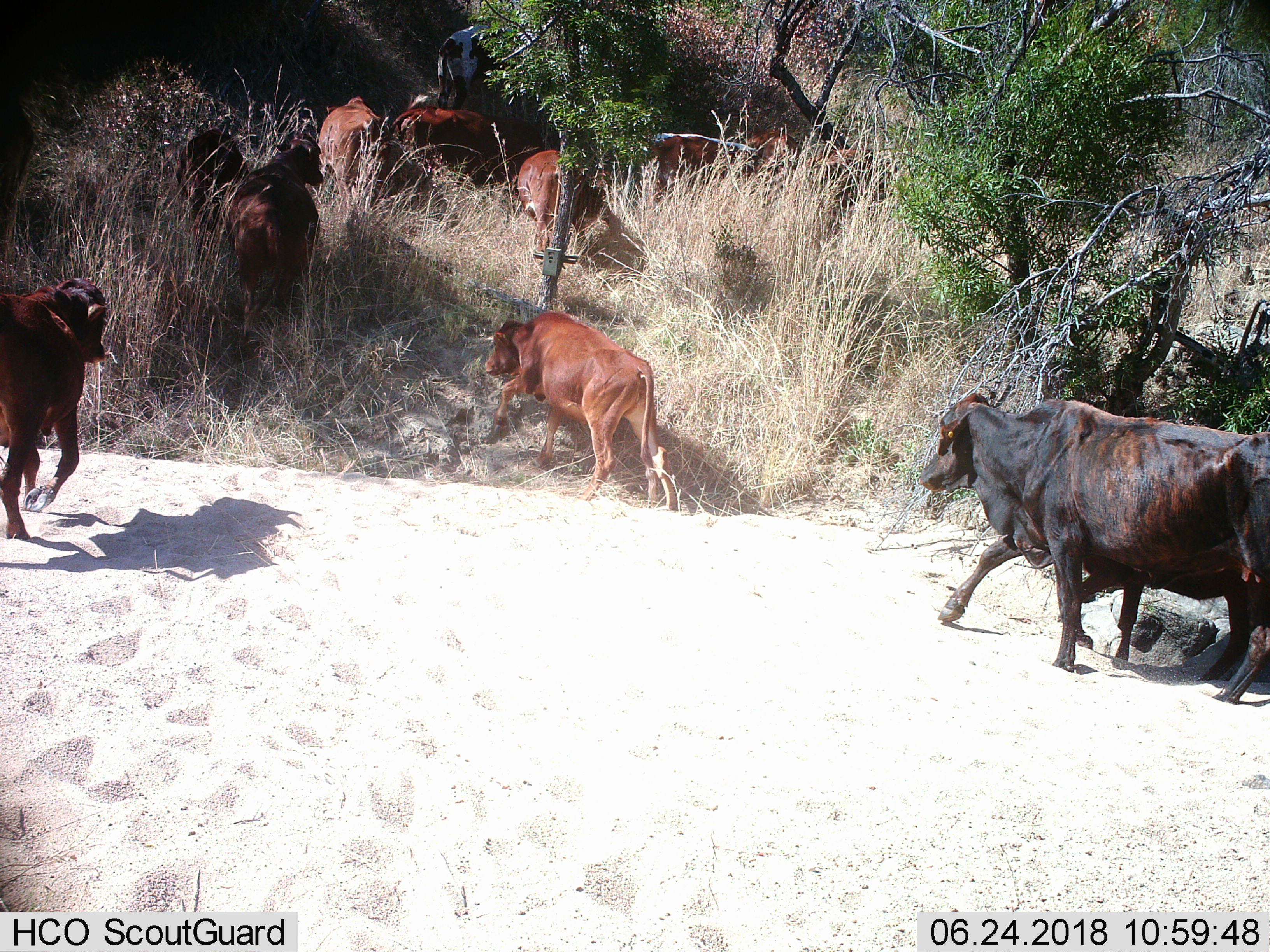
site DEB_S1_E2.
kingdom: Animalia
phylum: Chordata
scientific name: Vertebrata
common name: domestic animal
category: domesticanimal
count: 11-50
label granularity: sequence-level